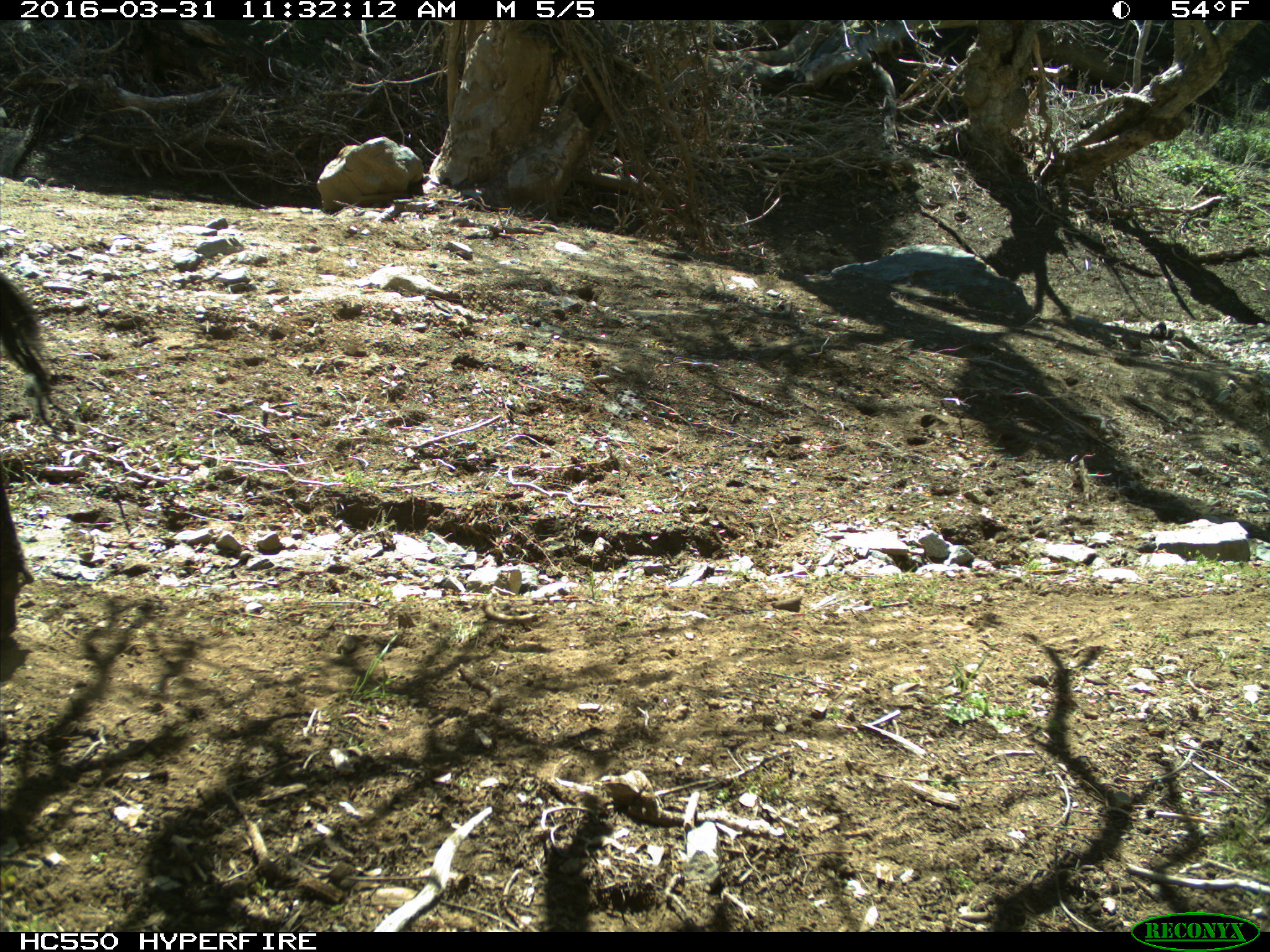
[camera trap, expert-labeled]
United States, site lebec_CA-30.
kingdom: Animalia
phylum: Chordata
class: Mammalia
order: Artiodactyla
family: Bovidae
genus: Bos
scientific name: Bos taurus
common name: domestic cow